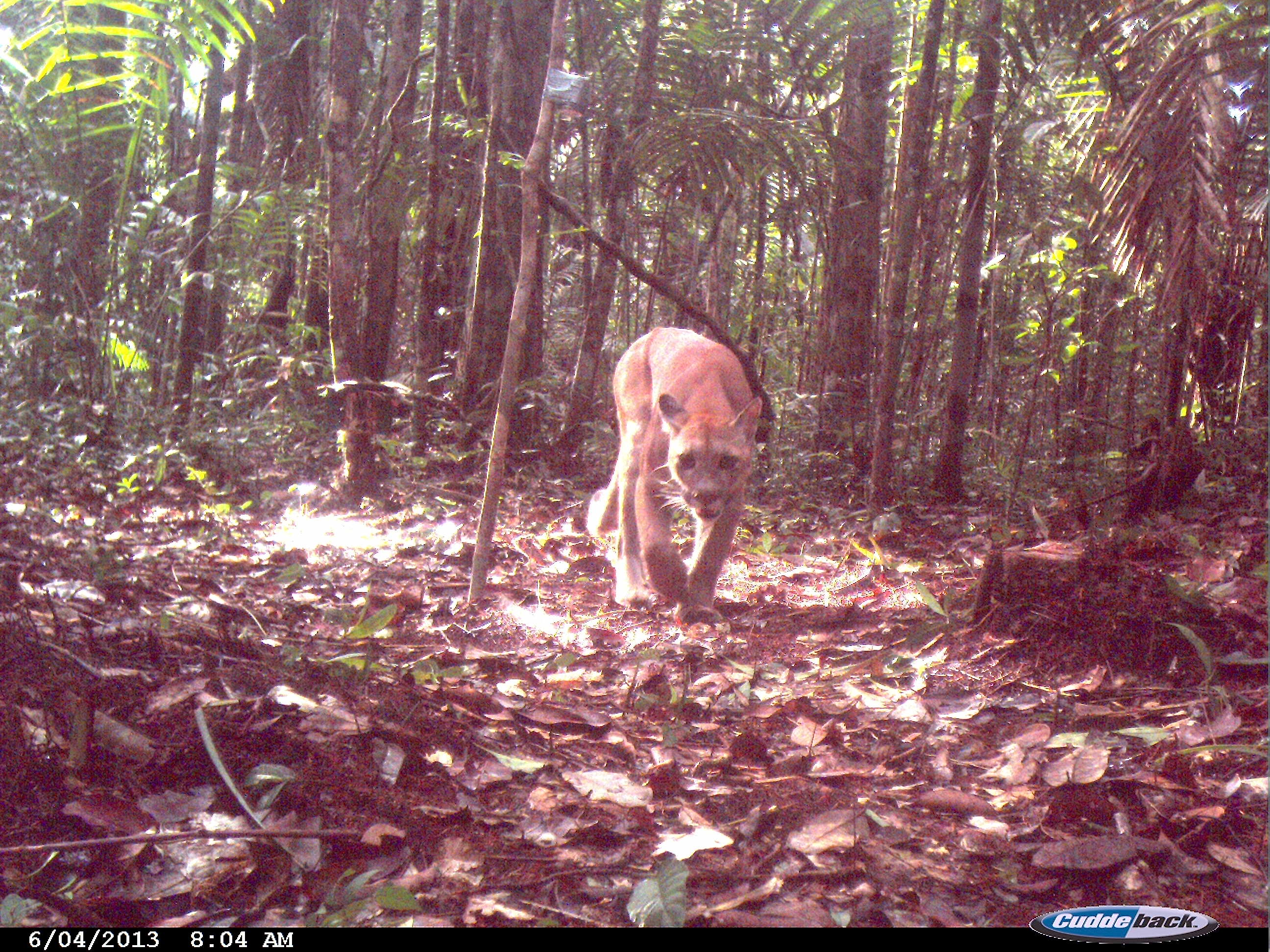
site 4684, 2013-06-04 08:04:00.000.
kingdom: Animalia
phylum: Chordata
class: Mammalia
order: Carnivora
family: Felidae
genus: Puma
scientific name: Puma concolor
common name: mountain lion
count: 1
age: adult